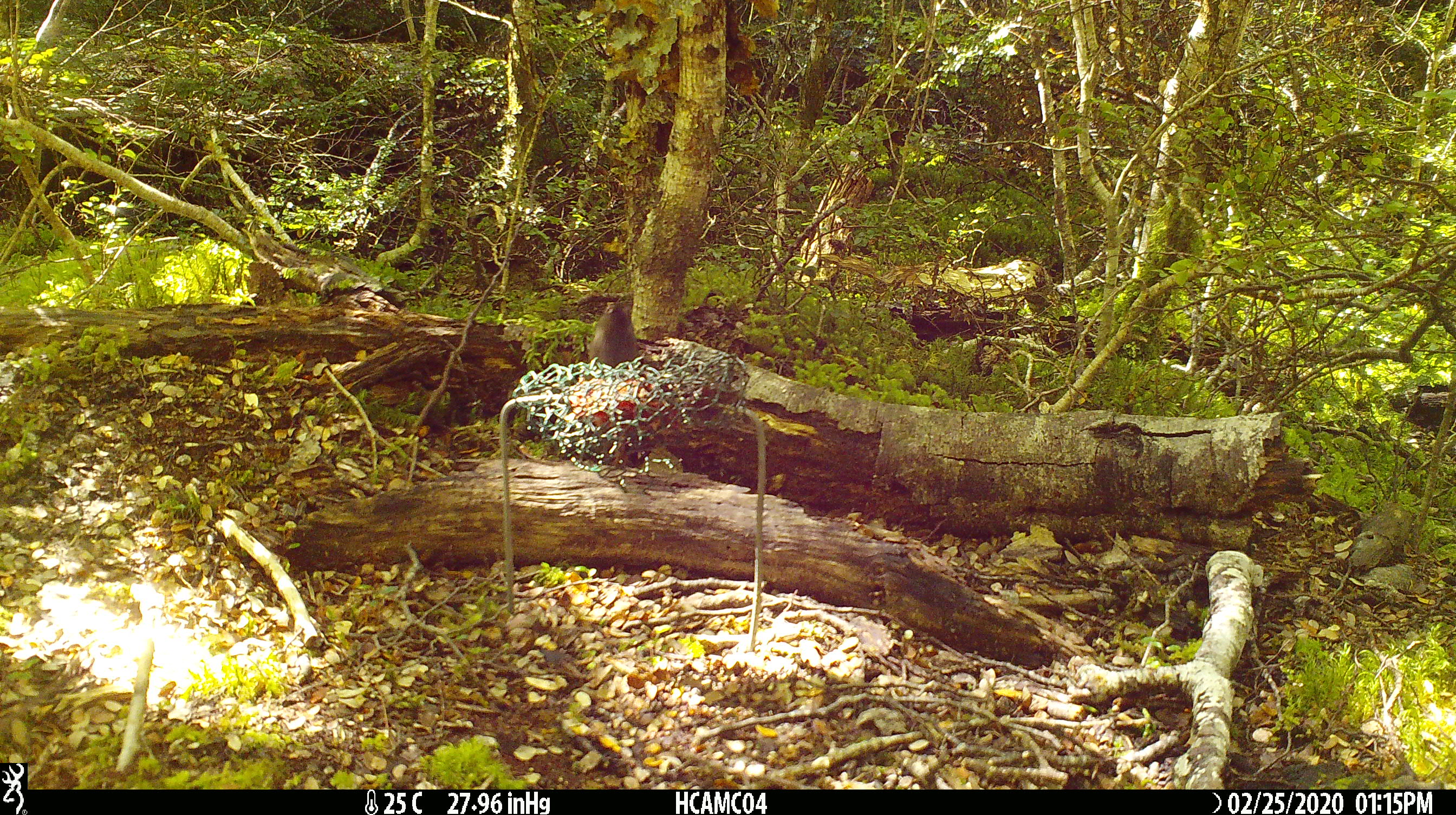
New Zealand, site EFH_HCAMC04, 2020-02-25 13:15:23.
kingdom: Animalia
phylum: Chordata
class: Mammalia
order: Rodentia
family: Muridae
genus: Mus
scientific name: Mus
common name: mouse